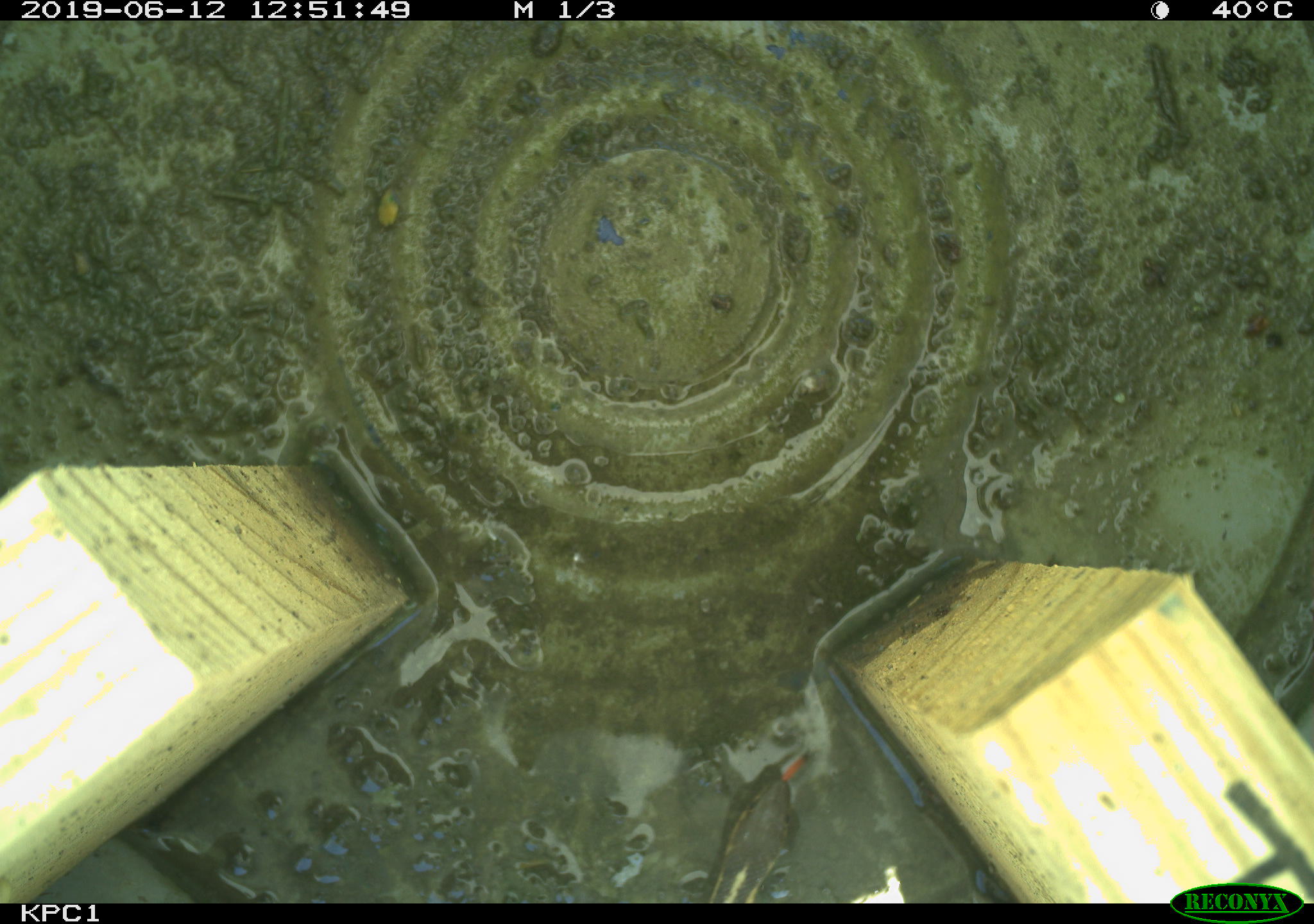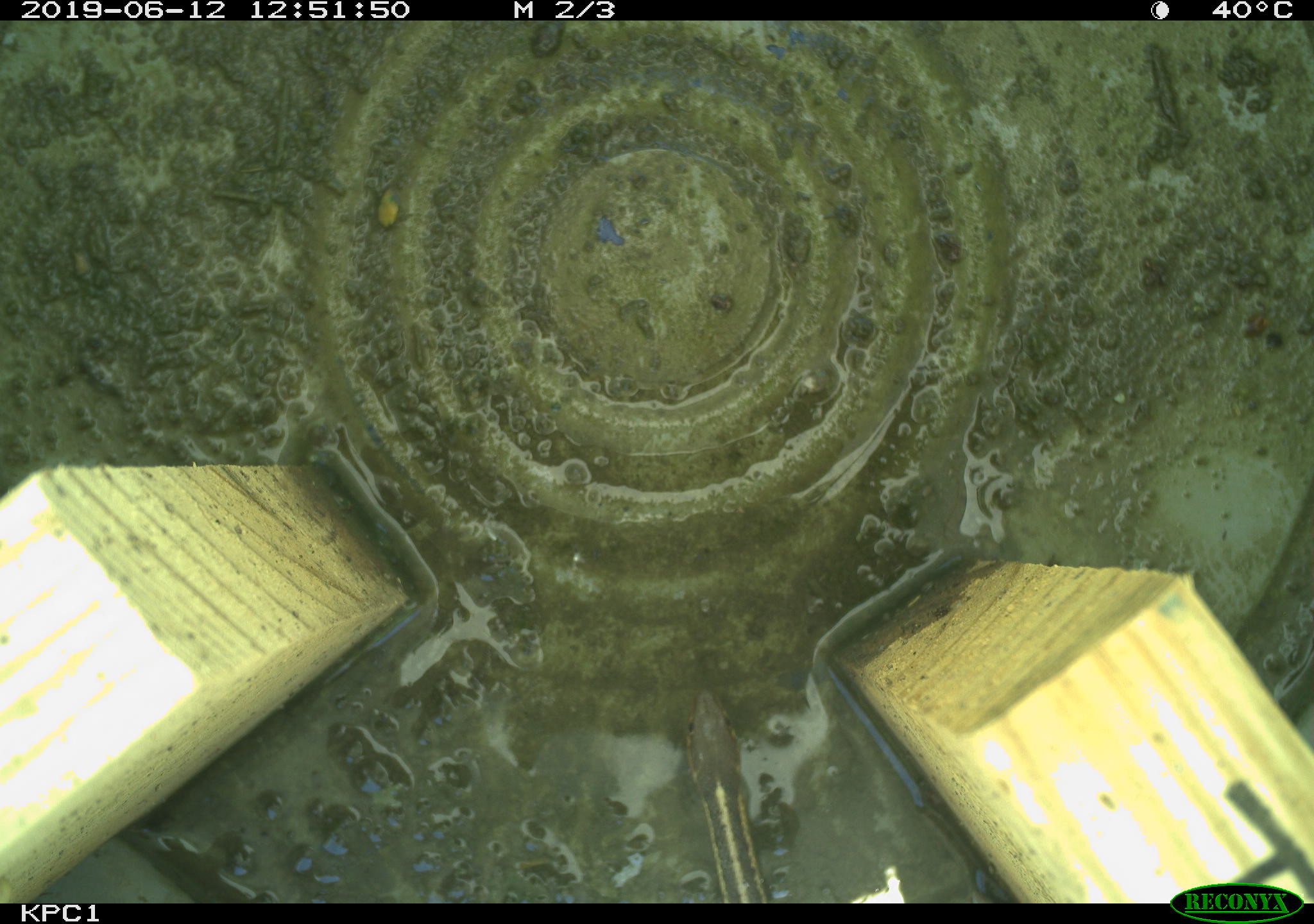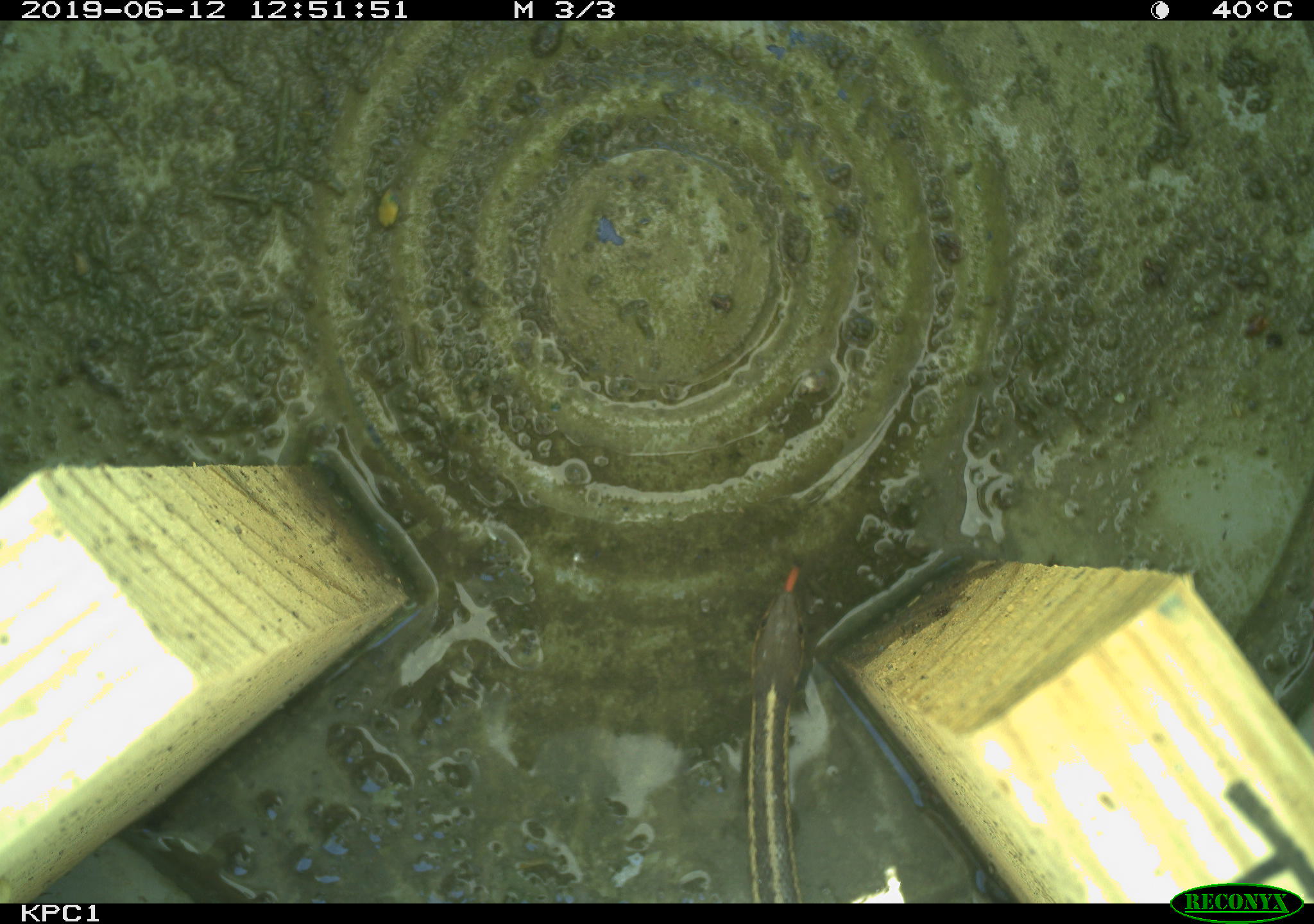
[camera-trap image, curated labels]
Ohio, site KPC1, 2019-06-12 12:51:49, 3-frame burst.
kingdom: Animalia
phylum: Chordata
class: Reptilia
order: Squamata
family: Colubridae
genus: Thamnophis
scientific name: Thamnophis sirtalis sirtalis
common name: eastern gartersnake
Eastern gartersnake (Thamnophis sirtalis sirtalis).